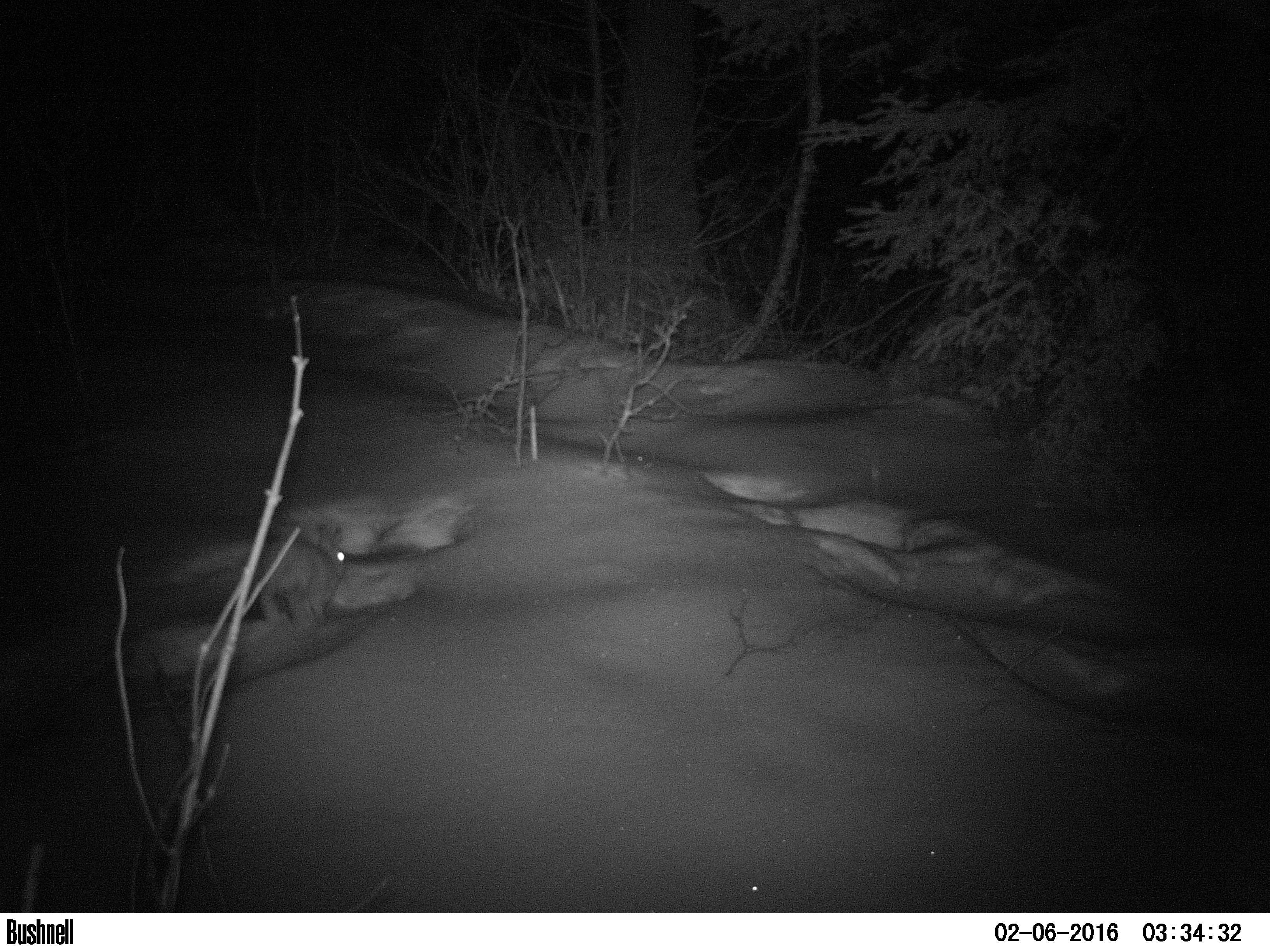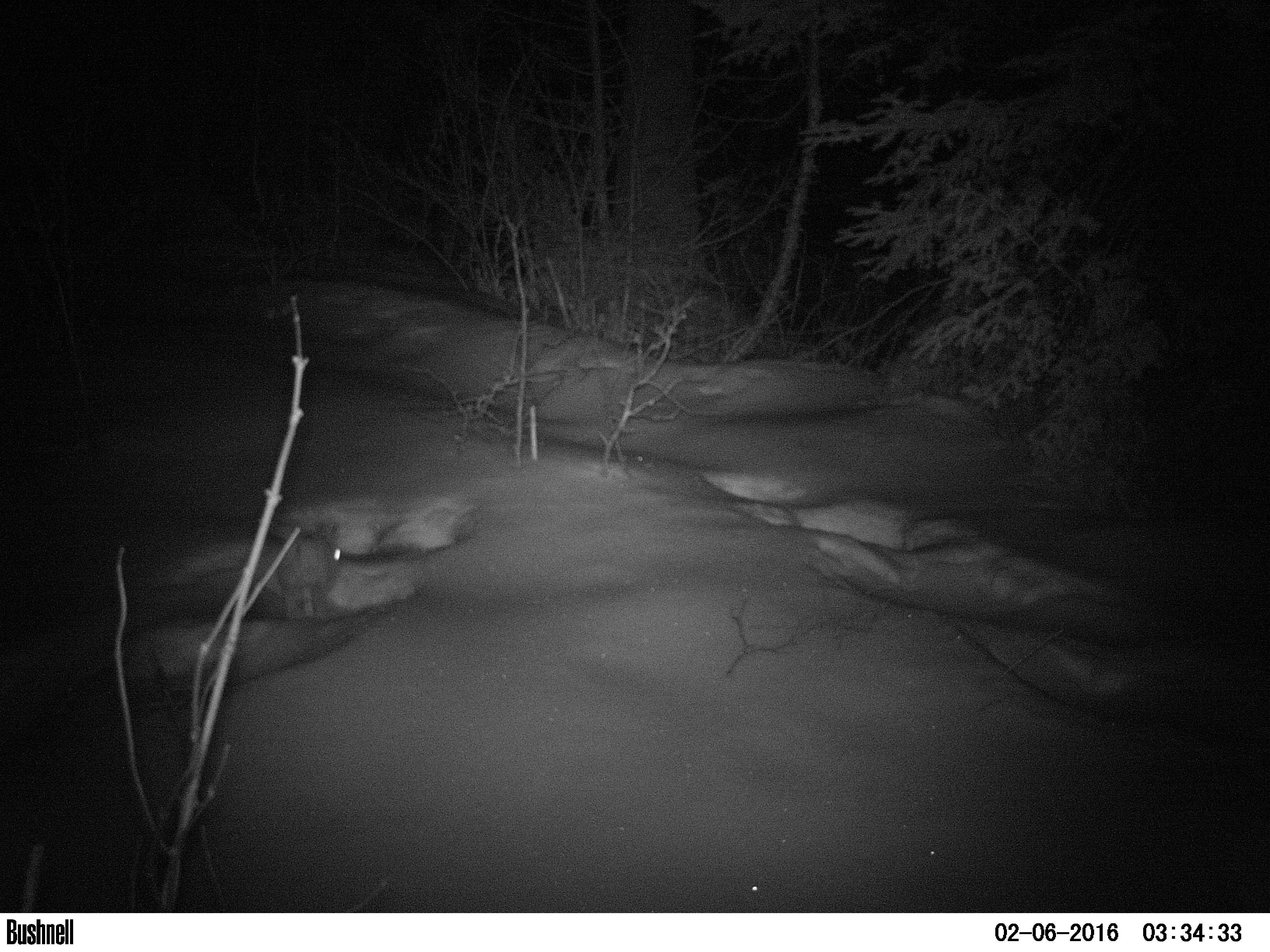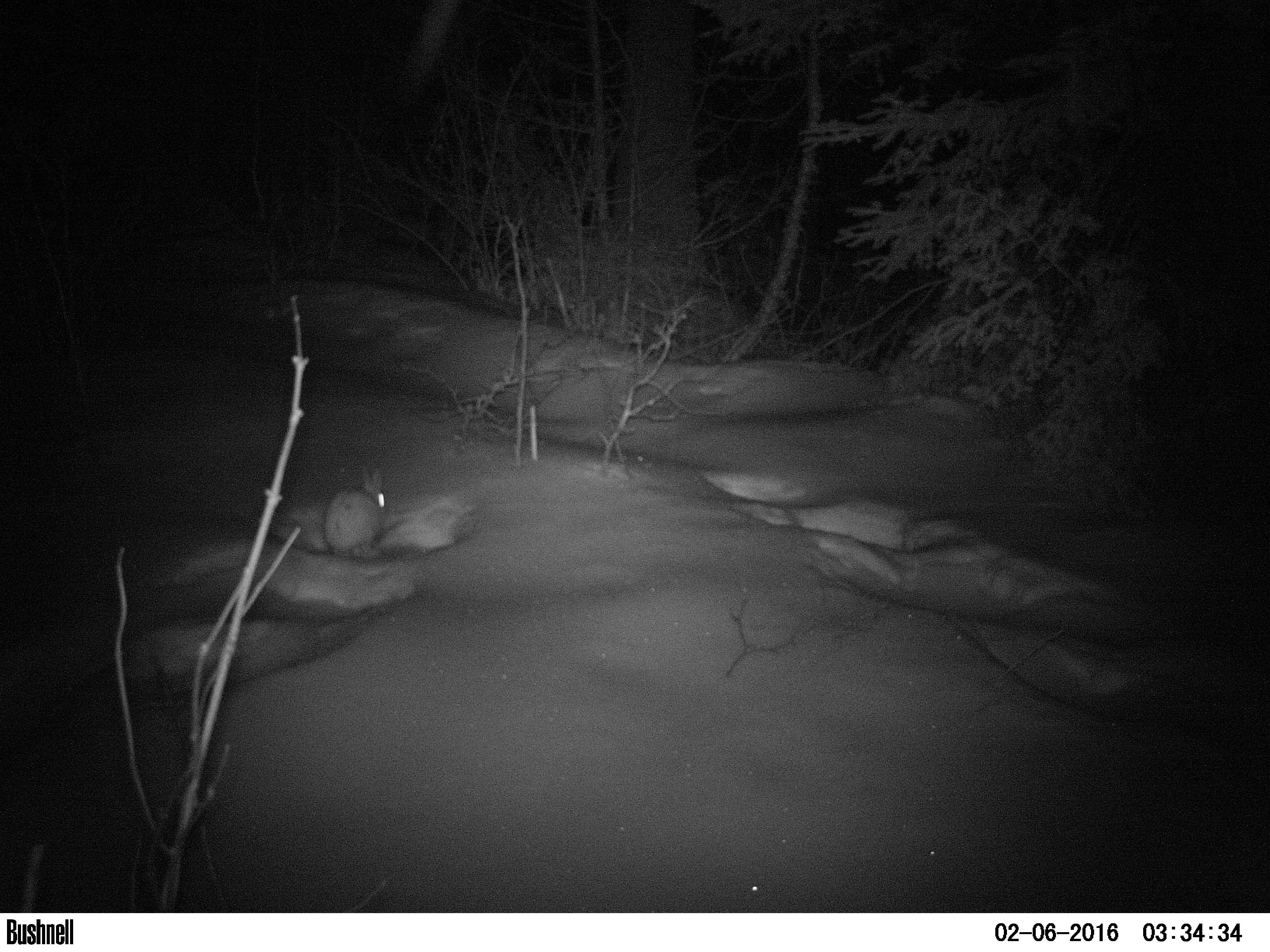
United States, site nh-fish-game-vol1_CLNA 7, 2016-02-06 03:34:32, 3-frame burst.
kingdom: Animalia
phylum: Chordata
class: Mammalia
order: Lagomorpha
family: Leporidae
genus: Lepus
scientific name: Lepus americanus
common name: snowshoe hare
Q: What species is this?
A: Snowshoe hare (Lepus americanus).